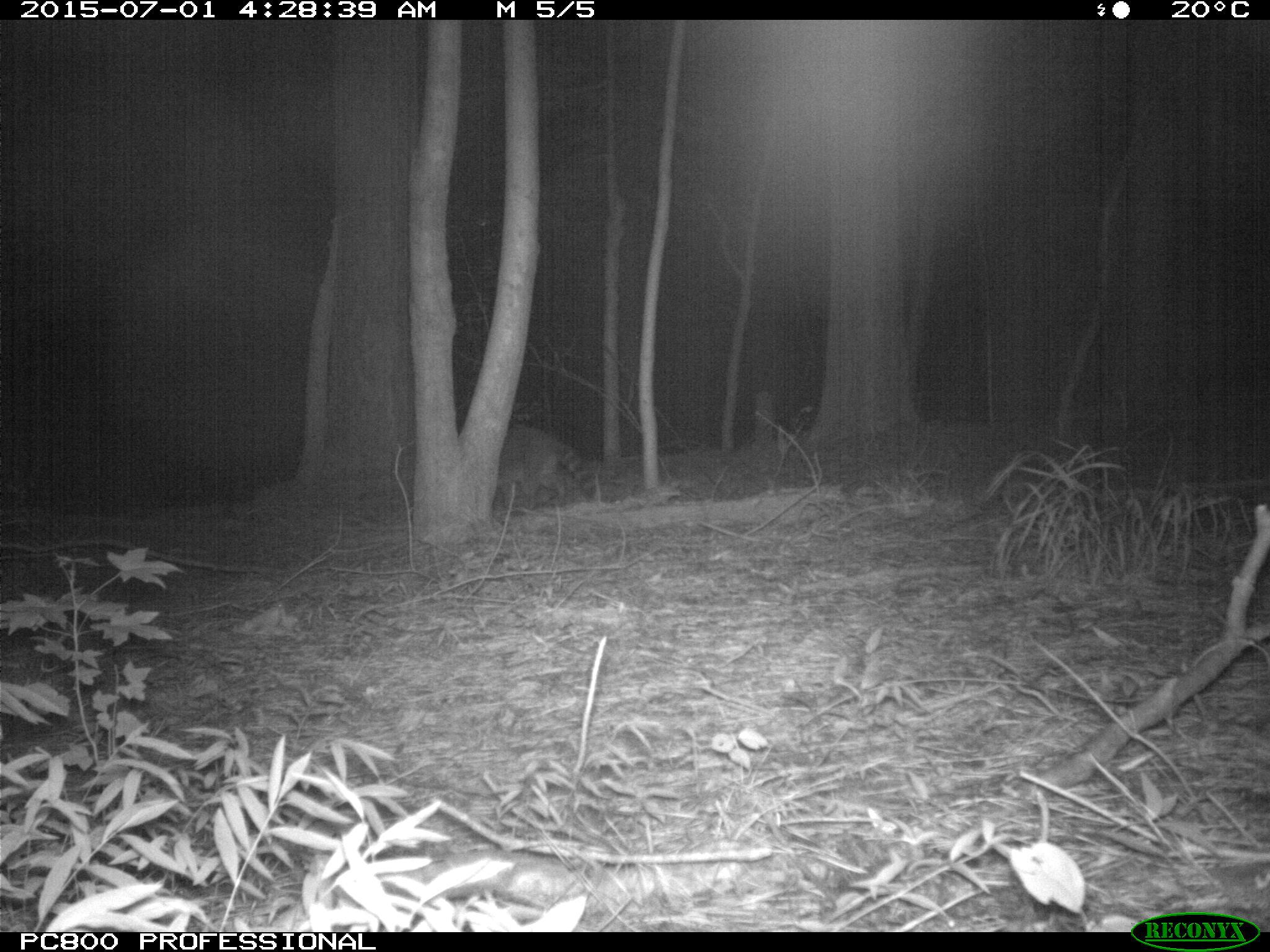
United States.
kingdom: Animalia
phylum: Chordata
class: Mammalia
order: Carnivora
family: Procyonidae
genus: Procyon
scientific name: Procyon lotor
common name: northern raccoon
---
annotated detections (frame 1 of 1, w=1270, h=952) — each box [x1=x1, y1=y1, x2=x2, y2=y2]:
Northern Raccoon: [x1=502, y1=418, x2=601, y2=511]